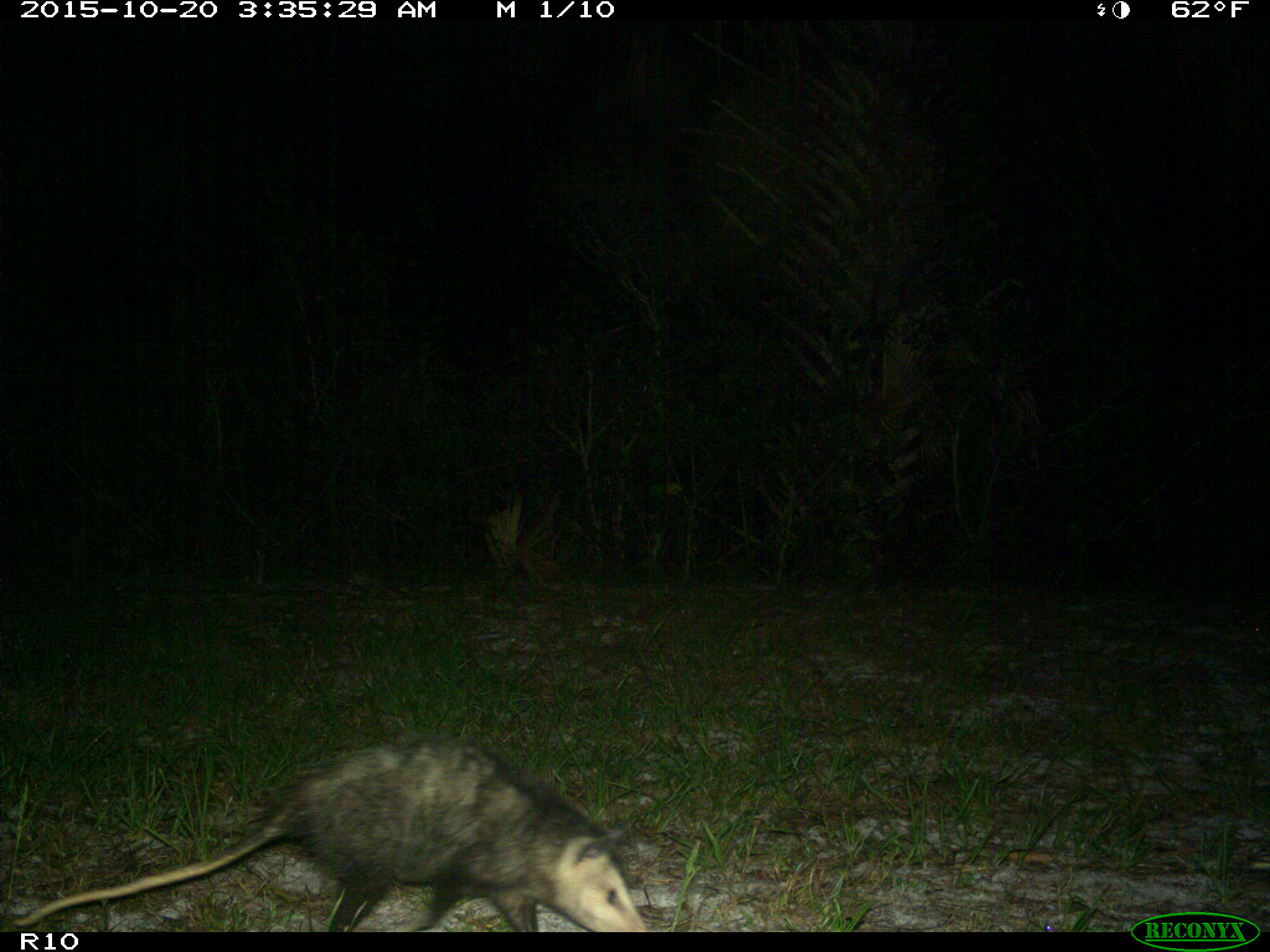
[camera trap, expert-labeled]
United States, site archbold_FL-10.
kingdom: Animalia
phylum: Chordata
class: Mammalia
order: Didelphimorphia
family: Didelphidae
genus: Didelphis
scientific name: Didelphis virginiana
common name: virginia opossum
Didelphis virginiana (virginia opossum).